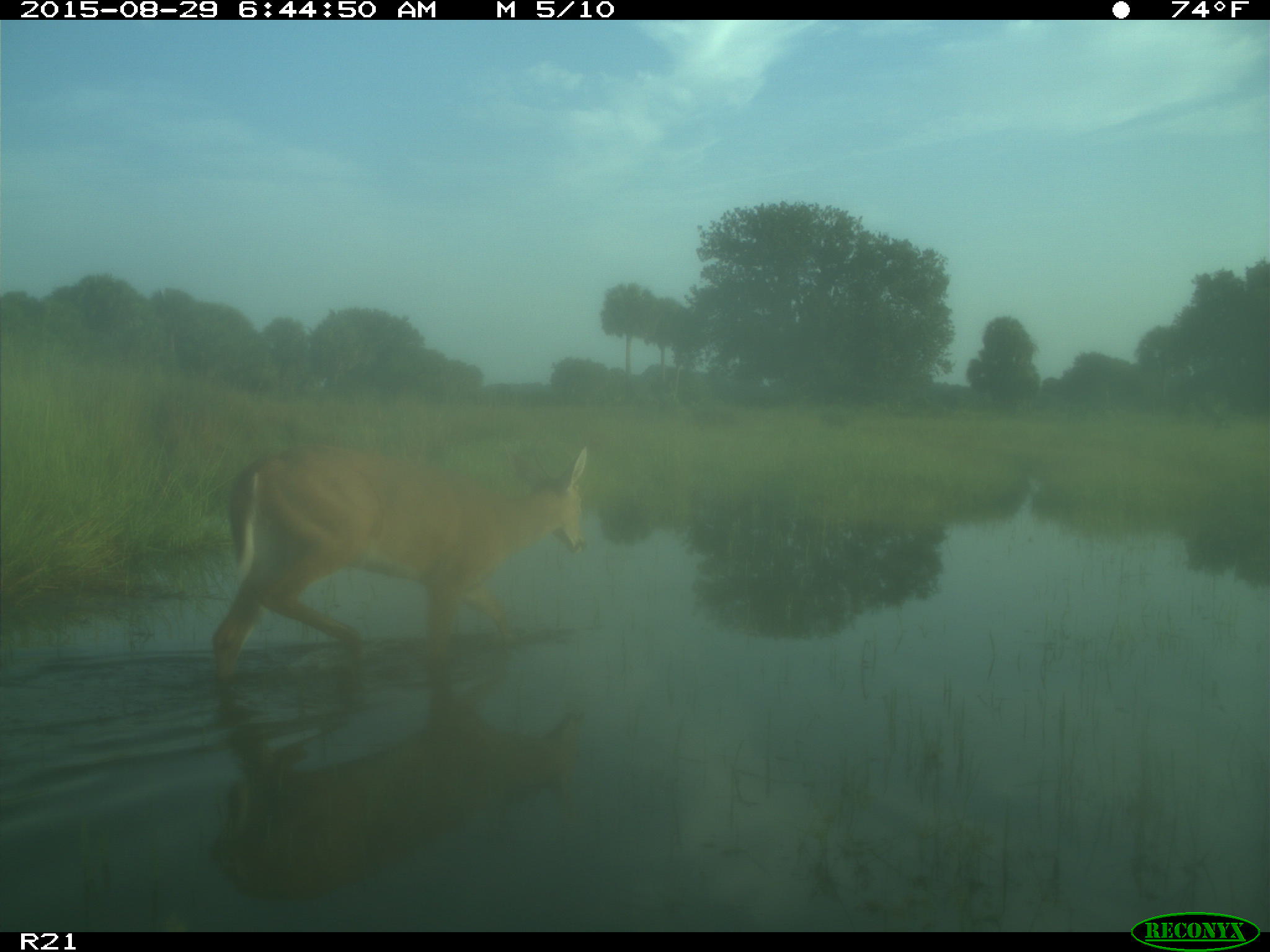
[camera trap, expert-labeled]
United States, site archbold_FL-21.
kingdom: Animalia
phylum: Chordata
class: Mammalia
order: Artiodactyla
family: Cervidae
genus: Odocoileus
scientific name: Odocoileus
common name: deer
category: unidentified deer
Unidentified deer (deer) (Odocoileus).